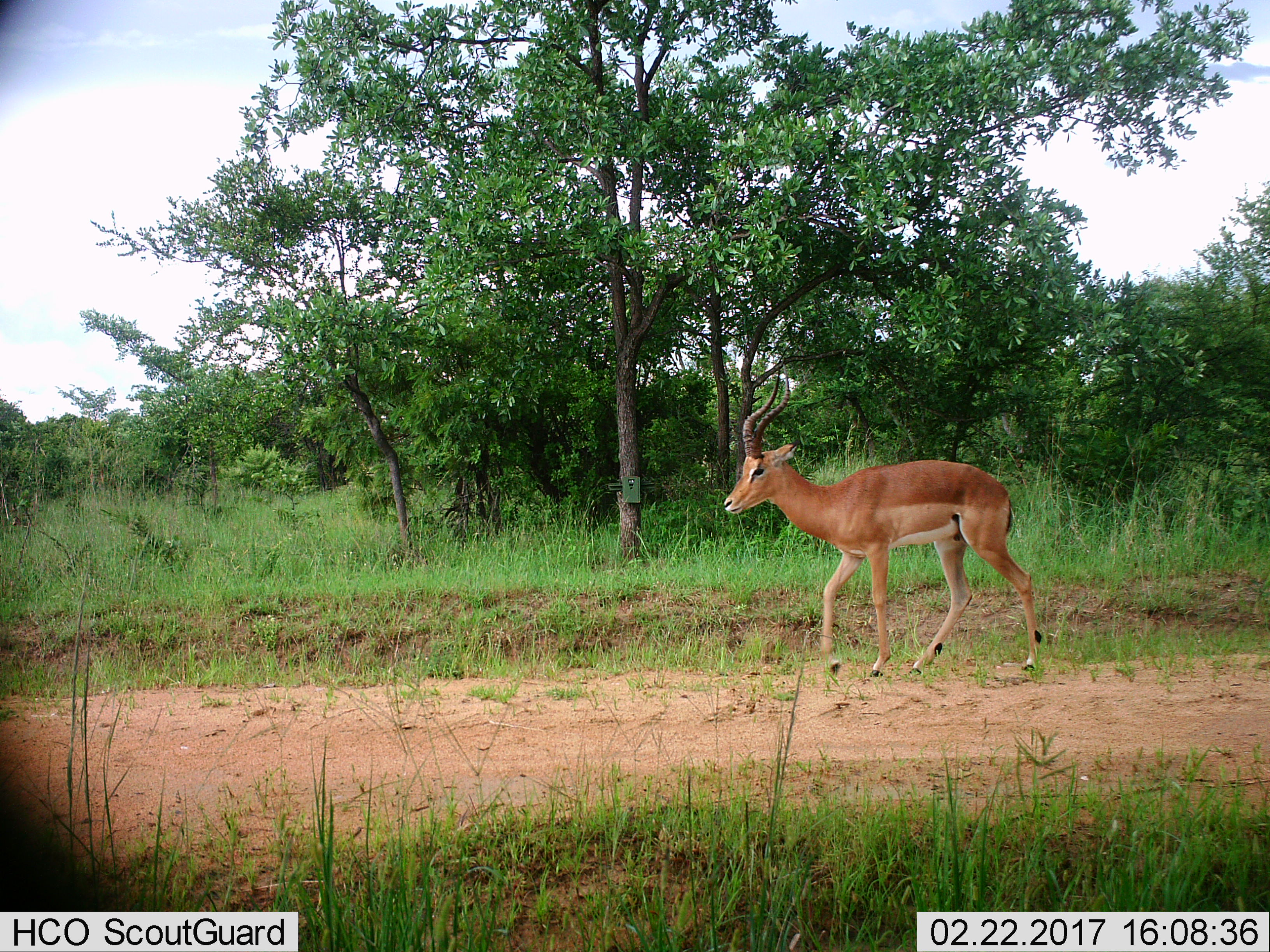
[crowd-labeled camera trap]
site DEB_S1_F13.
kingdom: Animalia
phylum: Chordata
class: Mammalia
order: Artiodactyla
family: Bovidae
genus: Aepyceros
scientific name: Aepyceros melampus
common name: impala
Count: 1.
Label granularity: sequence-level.